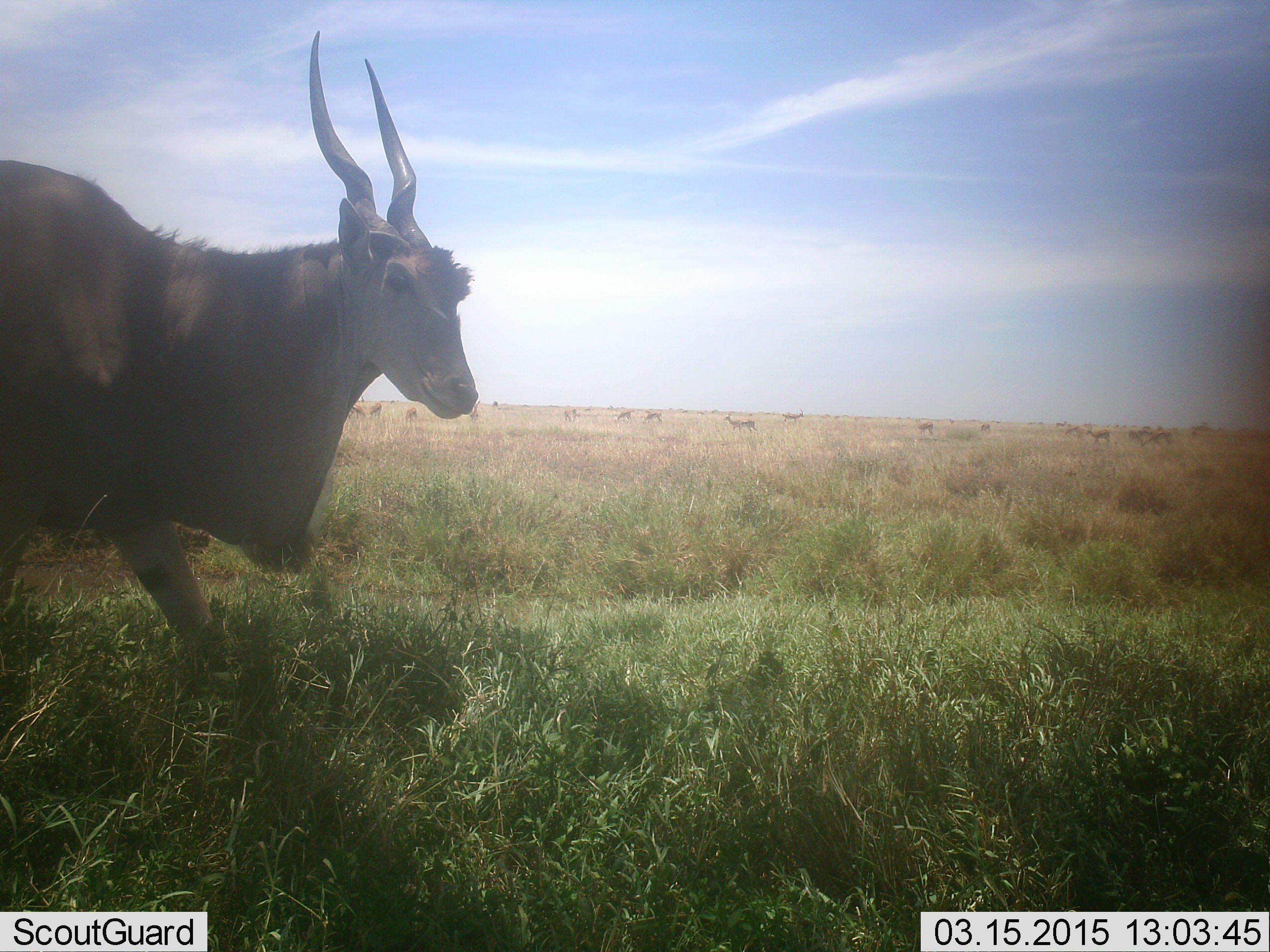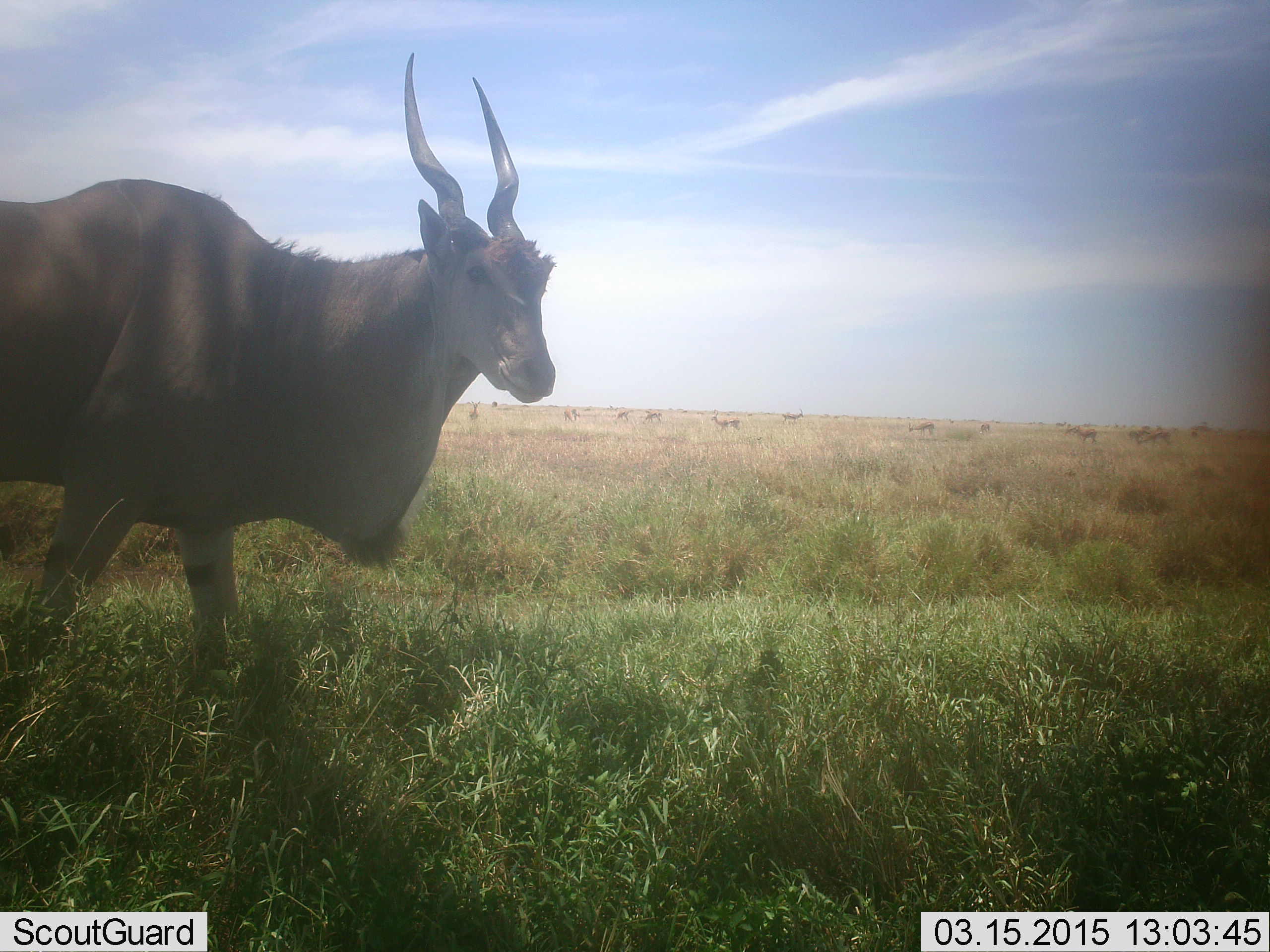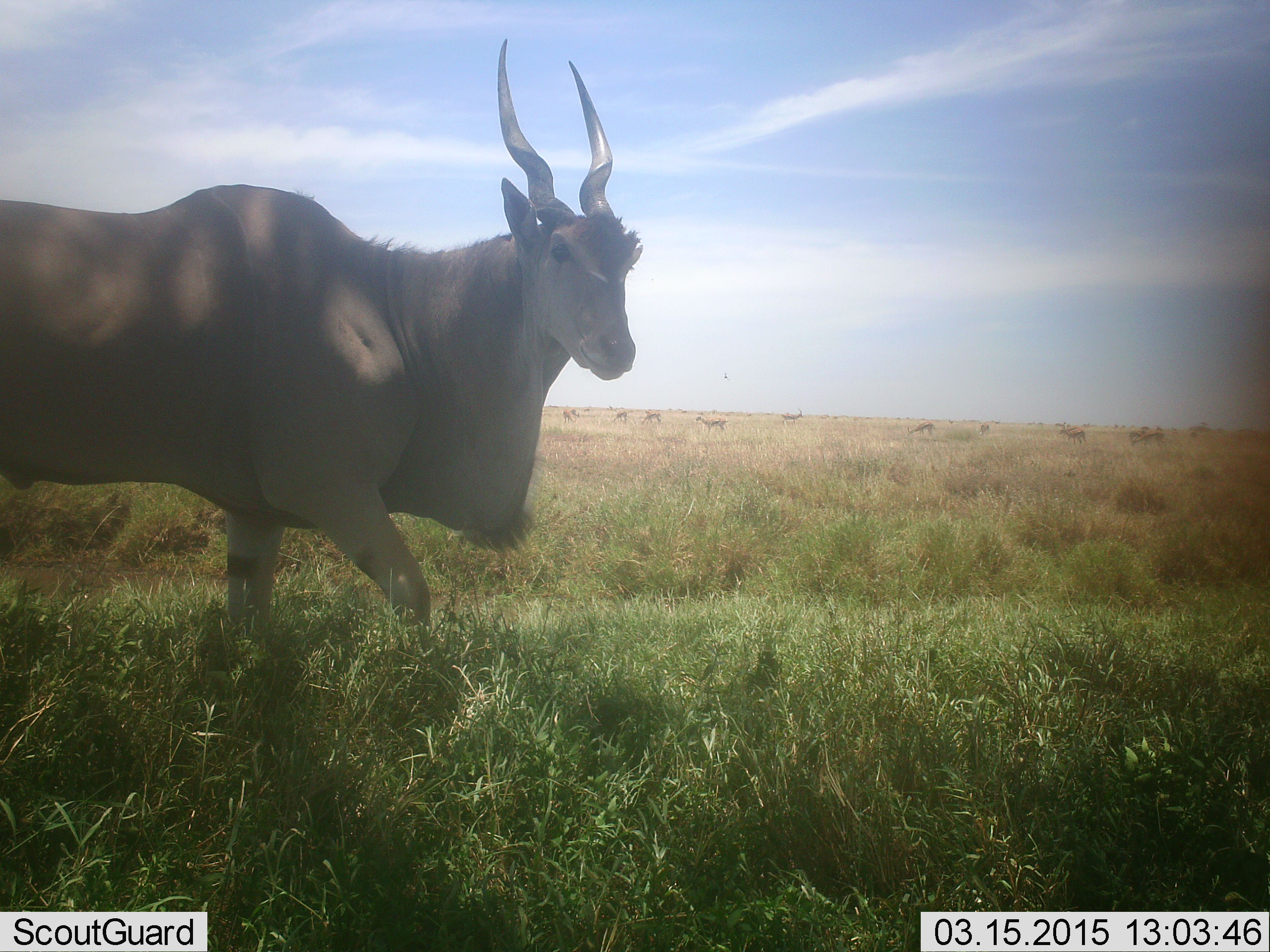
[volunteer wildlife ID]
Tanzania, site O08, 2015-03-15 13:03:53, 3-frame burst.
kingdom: Animalia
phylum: Chordata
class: Mammalia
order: Artiodactyla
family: Bovidae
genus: Tragelaphus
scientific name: Tragelaphus oryx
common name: eland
Eland (Tragelaphus oryx), count 1. Behavior (volunteer vote fractions): standing 13%, resting 0%, moving 93%, interacting 0%. Young present (vote fraction): 0%. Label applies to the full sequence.